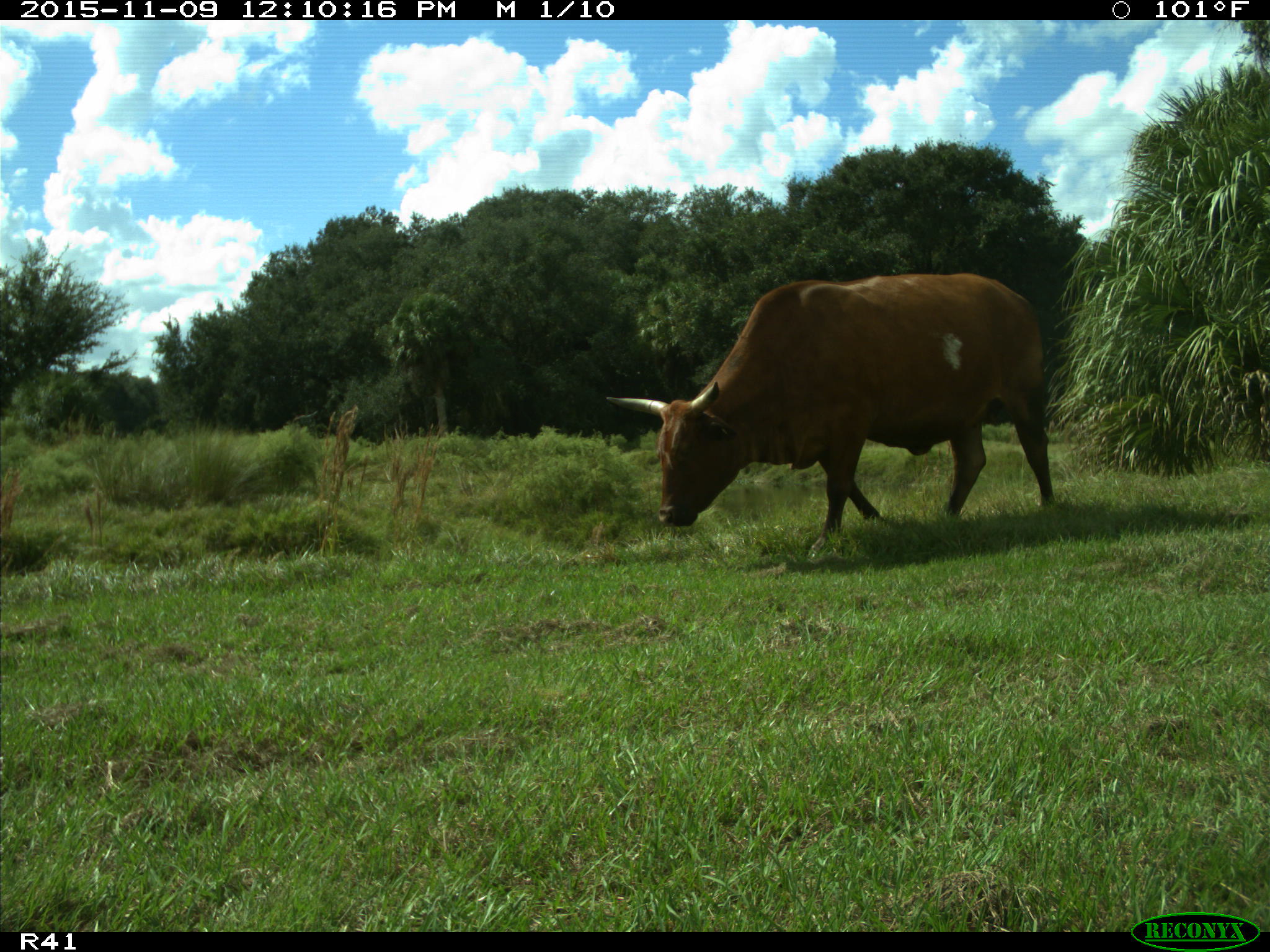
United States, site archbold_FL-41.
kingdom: Animalia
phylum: Chordata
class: Mammalia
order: Artiodactyla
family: Bovidae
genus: Bos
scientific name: Bos taurus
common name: domestic cow